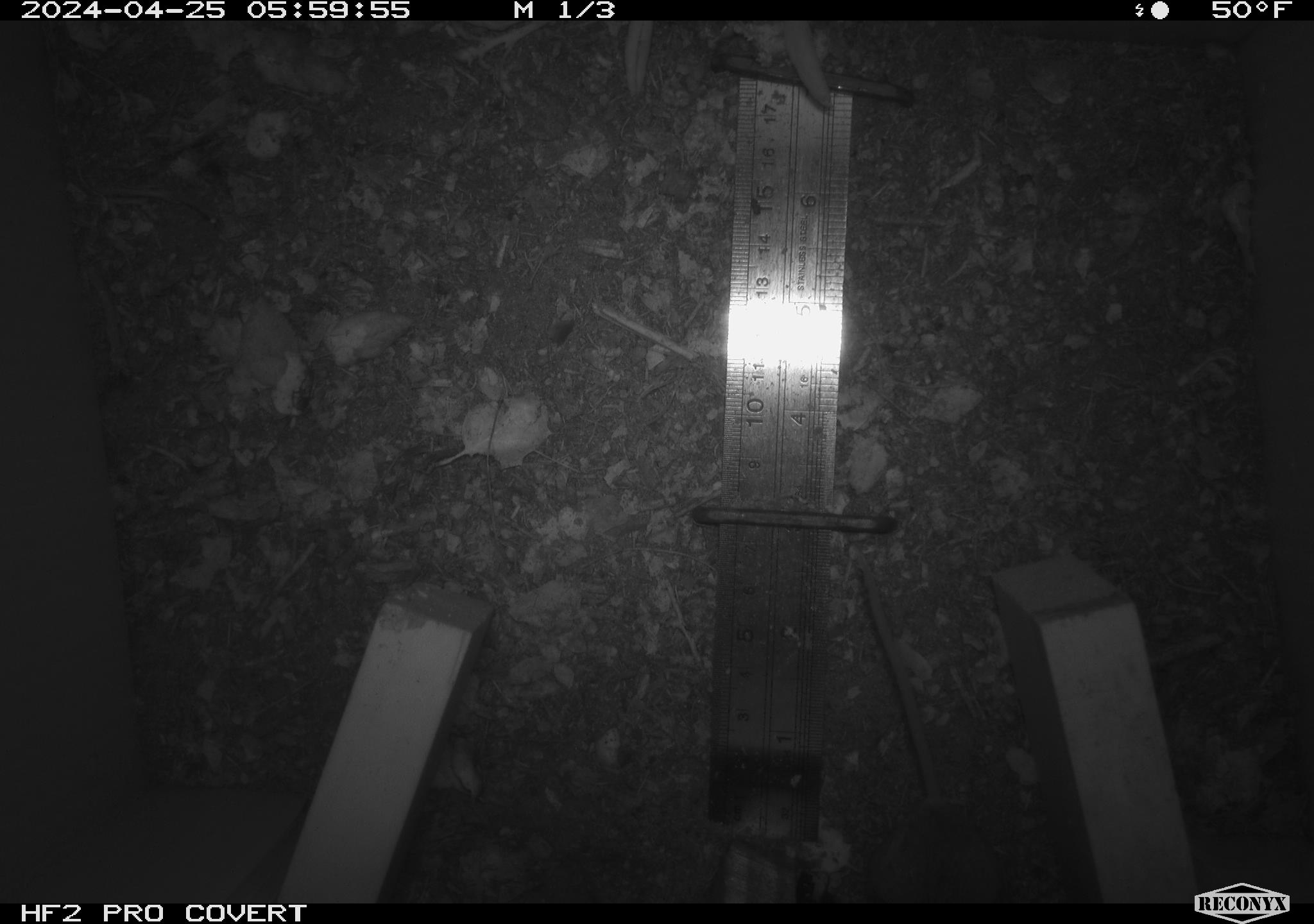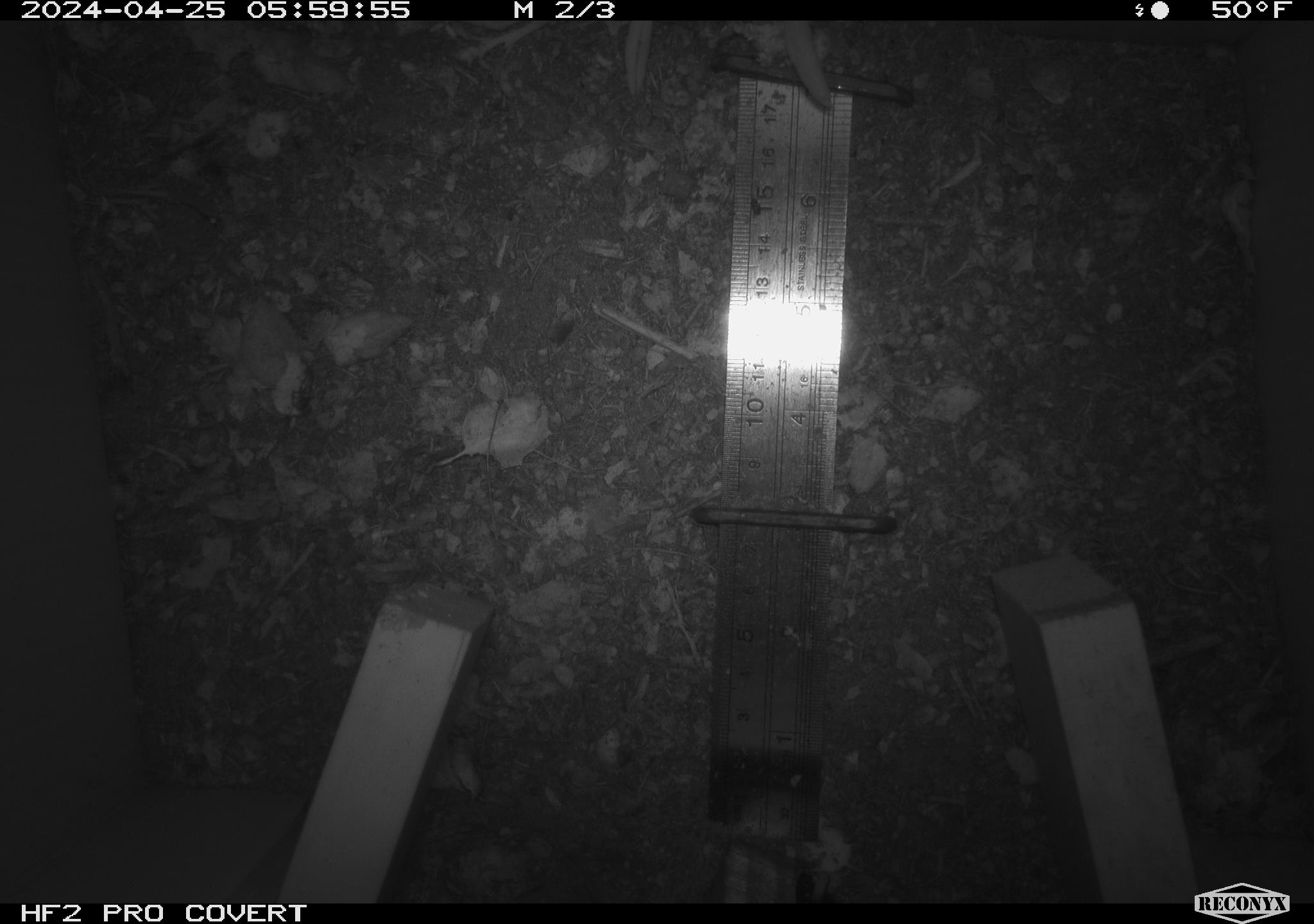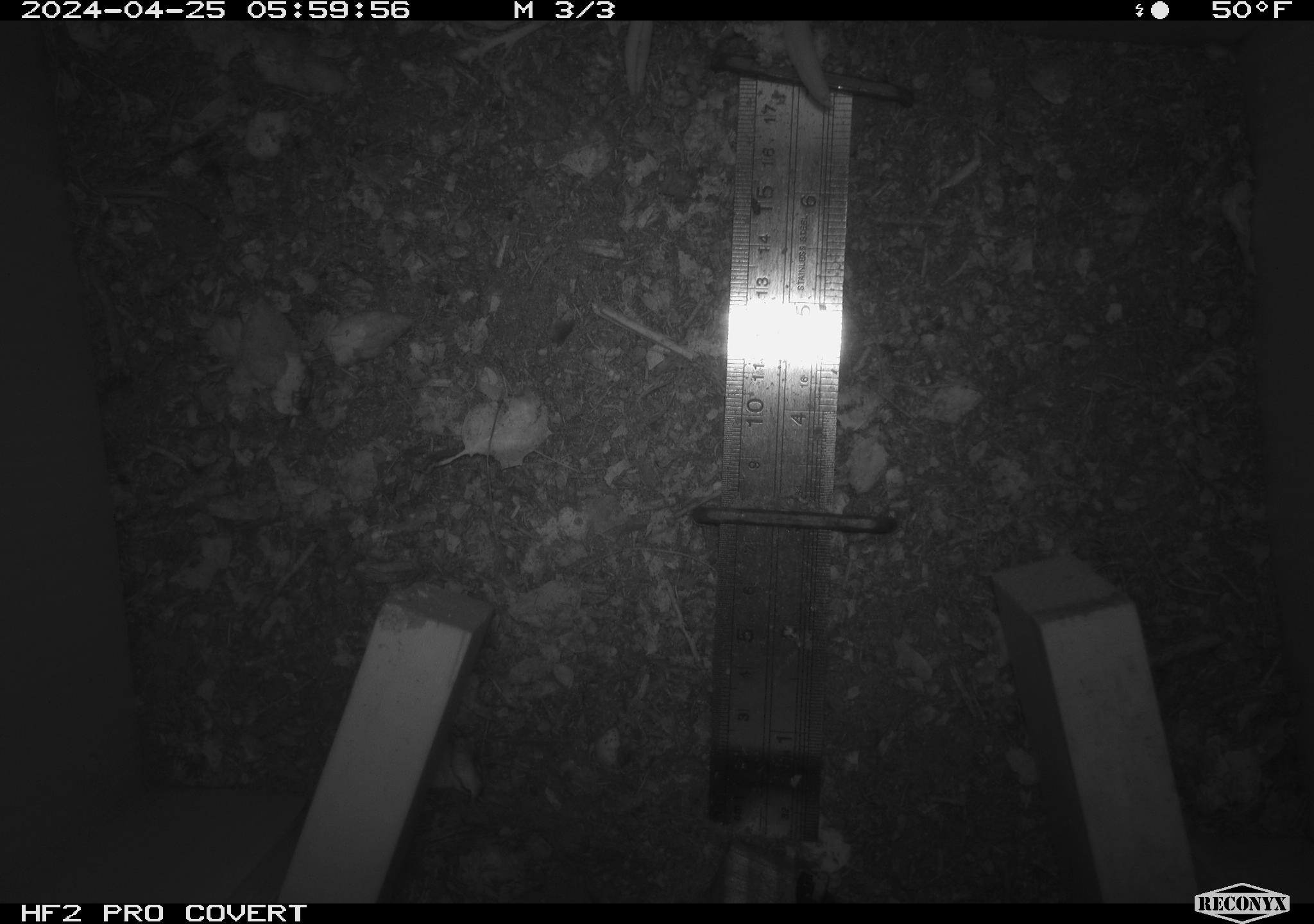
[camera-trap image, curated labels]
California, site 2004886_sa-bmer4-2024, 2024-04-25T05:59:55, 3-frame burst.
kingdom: Animalia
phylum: Chordata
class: Mammalia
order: Rodentia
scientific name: Rodentia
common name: mouse species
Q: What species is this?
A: Mouse species (Rodentia).